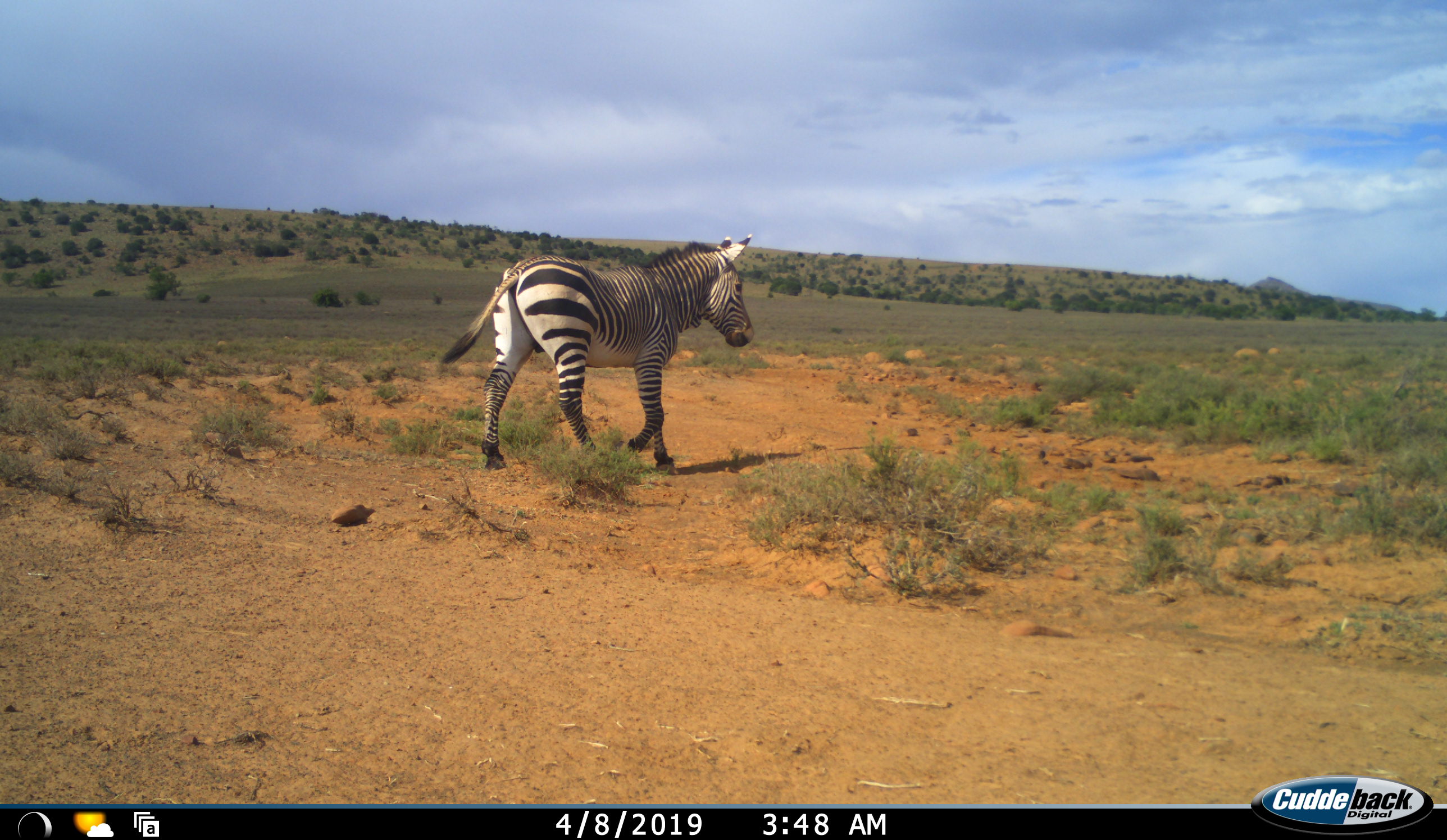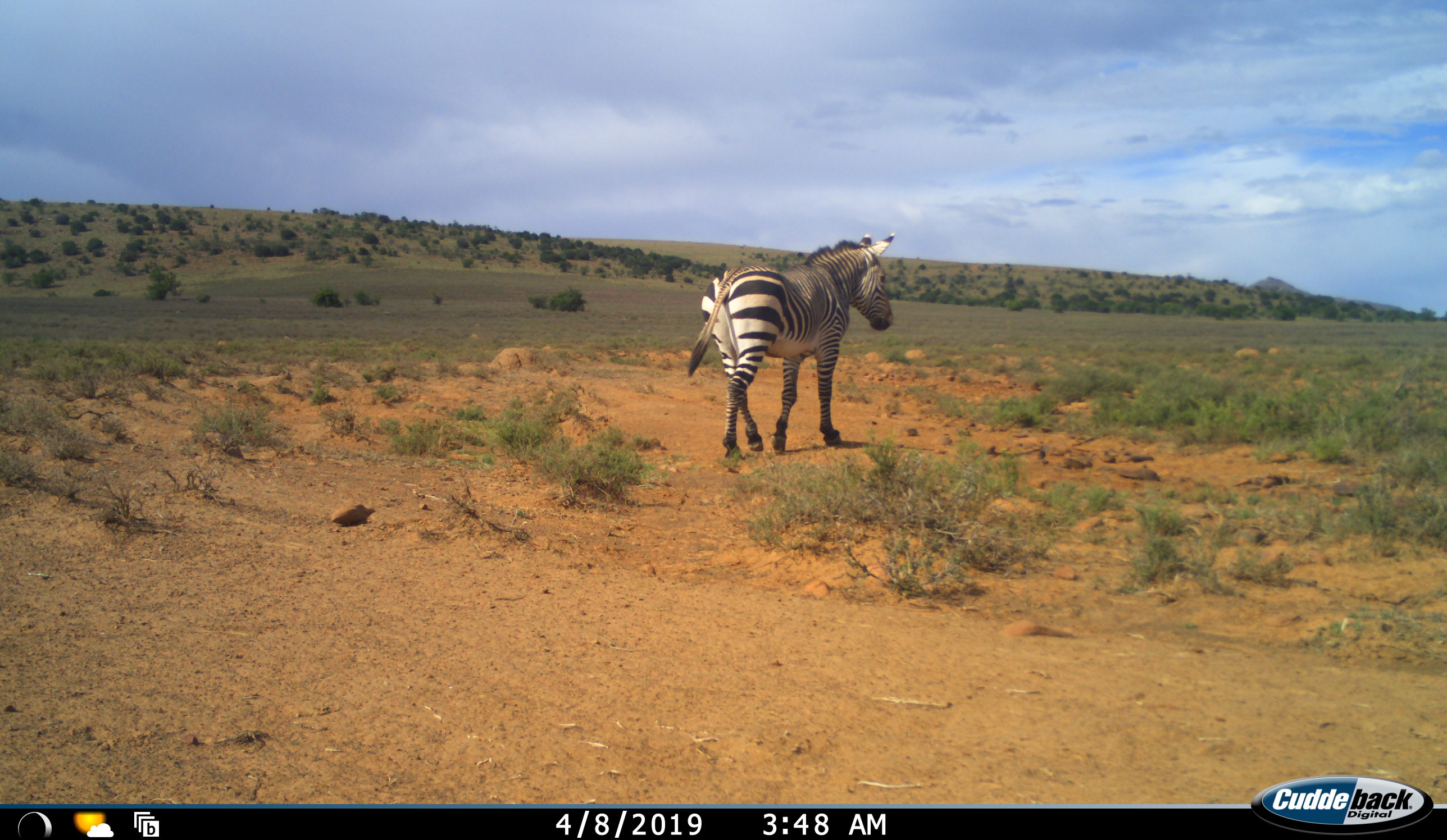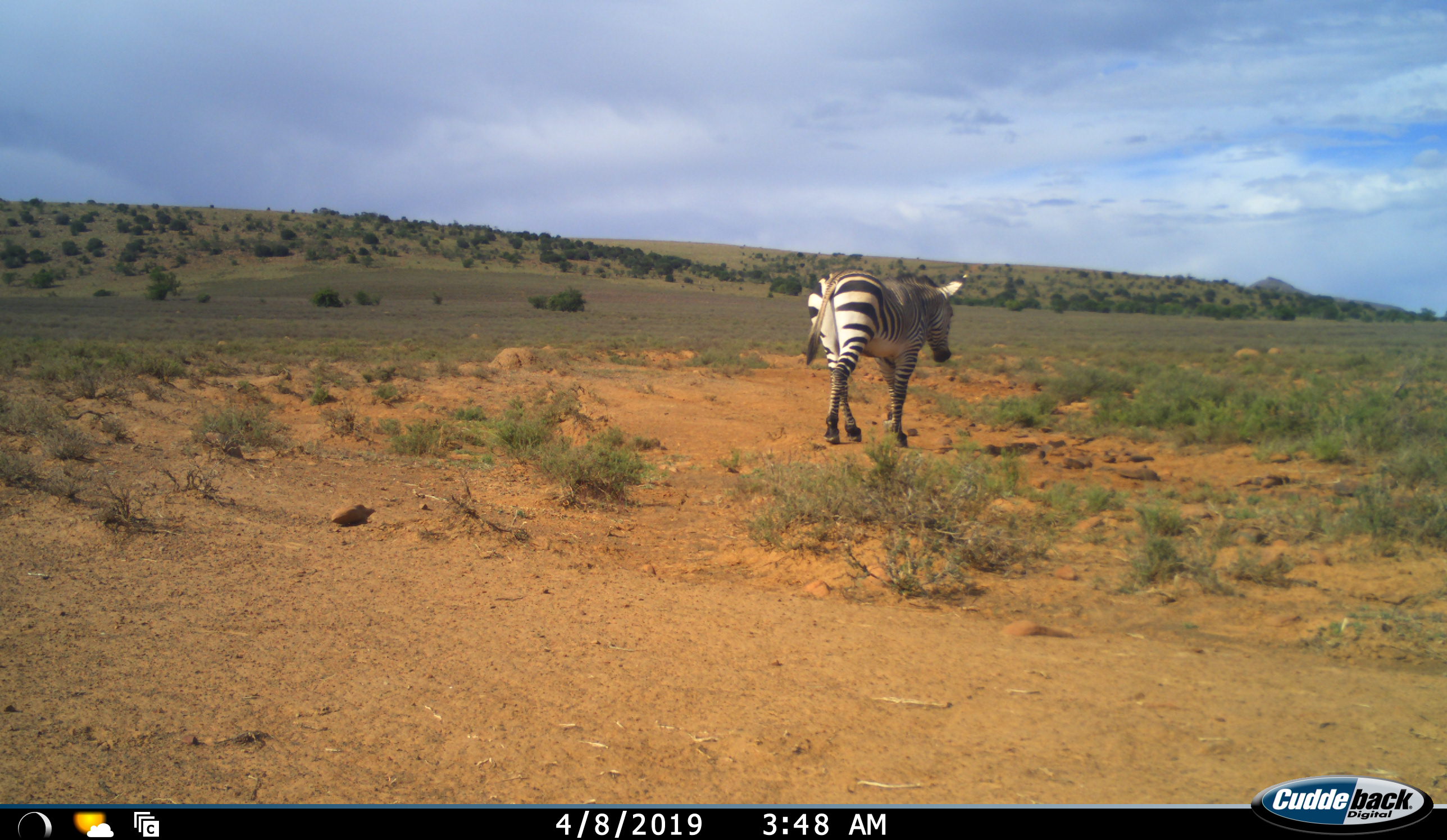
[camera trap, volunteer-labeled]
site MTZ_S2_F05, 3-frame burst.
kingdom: Animalia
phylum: Chordata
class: Mammalia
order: Perissodactyla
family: Equidae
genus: Equus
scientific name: Equus zebra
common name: mountain zebra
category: zebramountain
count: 1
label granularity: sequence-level